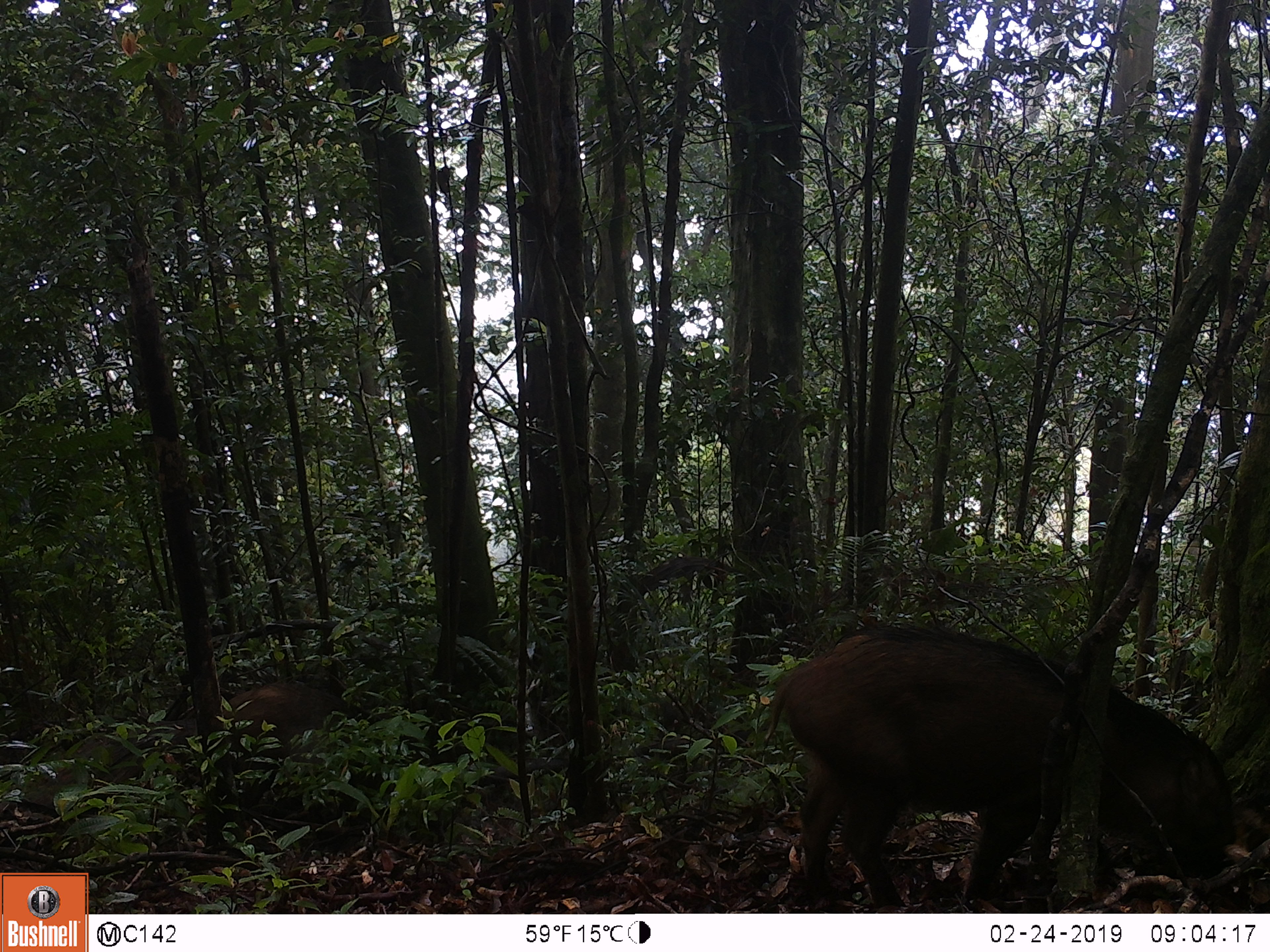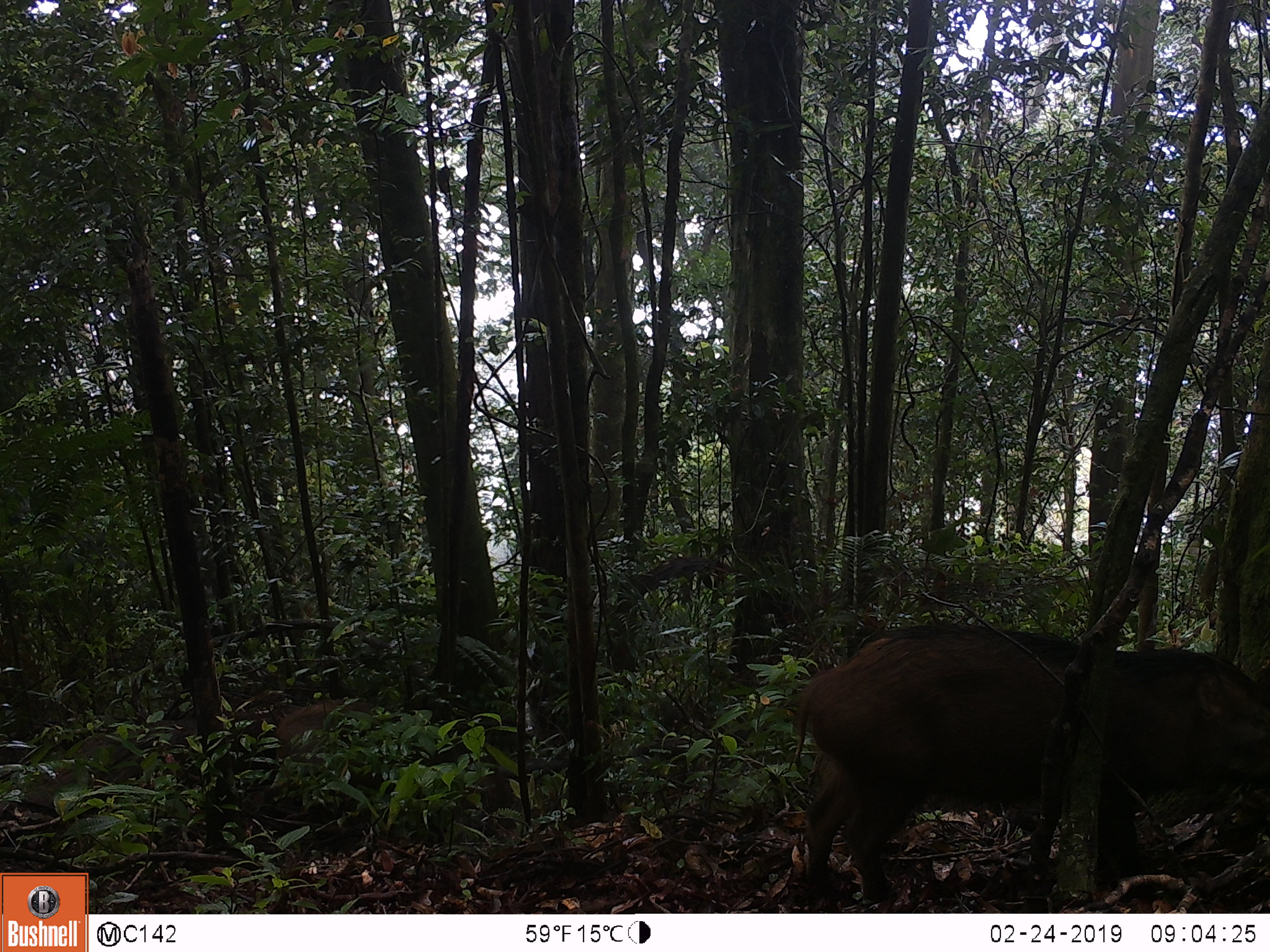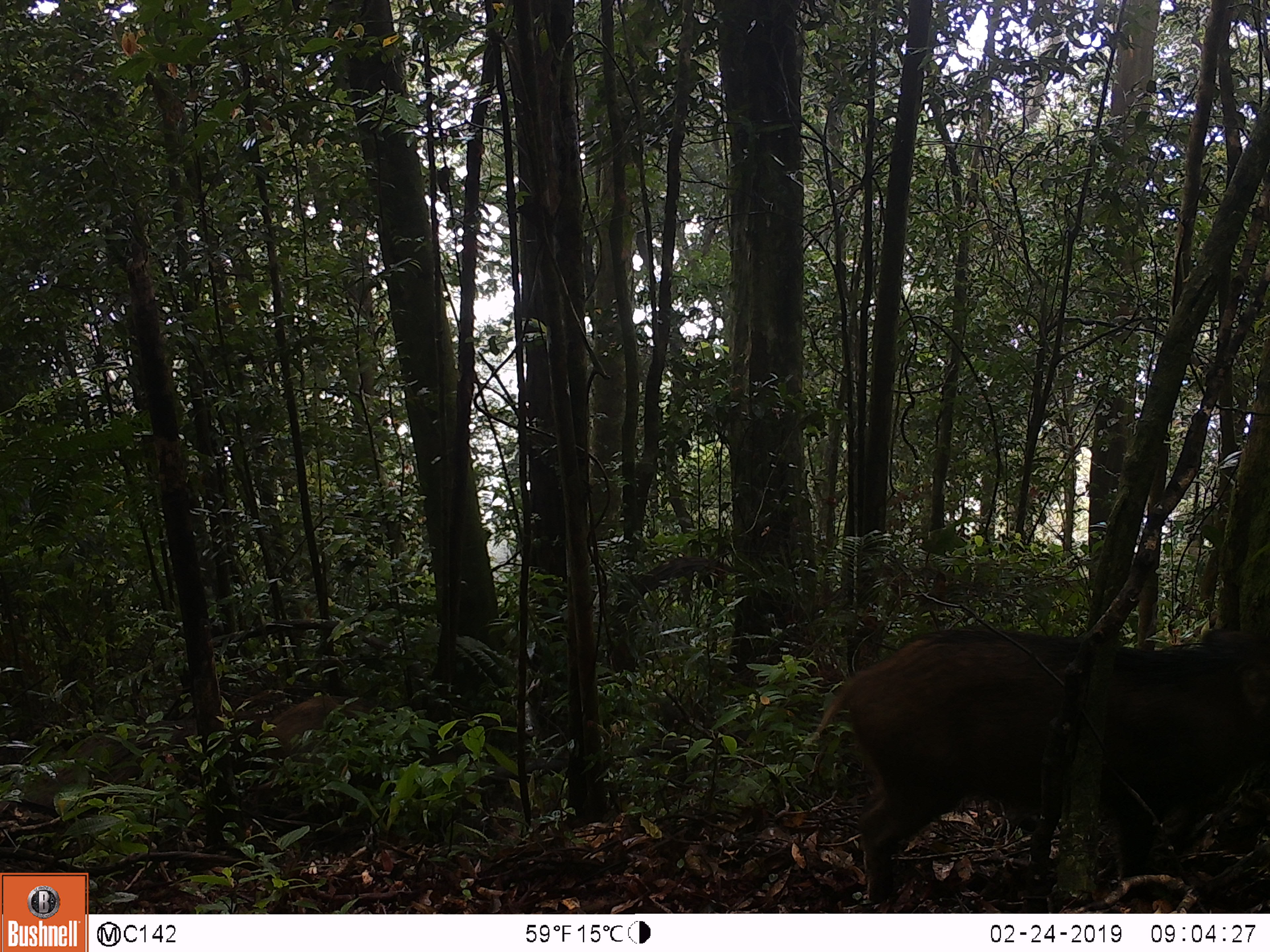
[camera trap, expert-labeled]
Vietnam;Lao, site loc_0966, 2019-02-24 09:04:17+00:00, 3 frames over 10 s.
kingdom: Animalia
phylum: Chordata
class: Mammalia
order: Artiodactyla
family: Suidae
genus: Sus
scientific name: Sus scrofa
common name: eurasian wild pig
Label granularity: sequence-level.